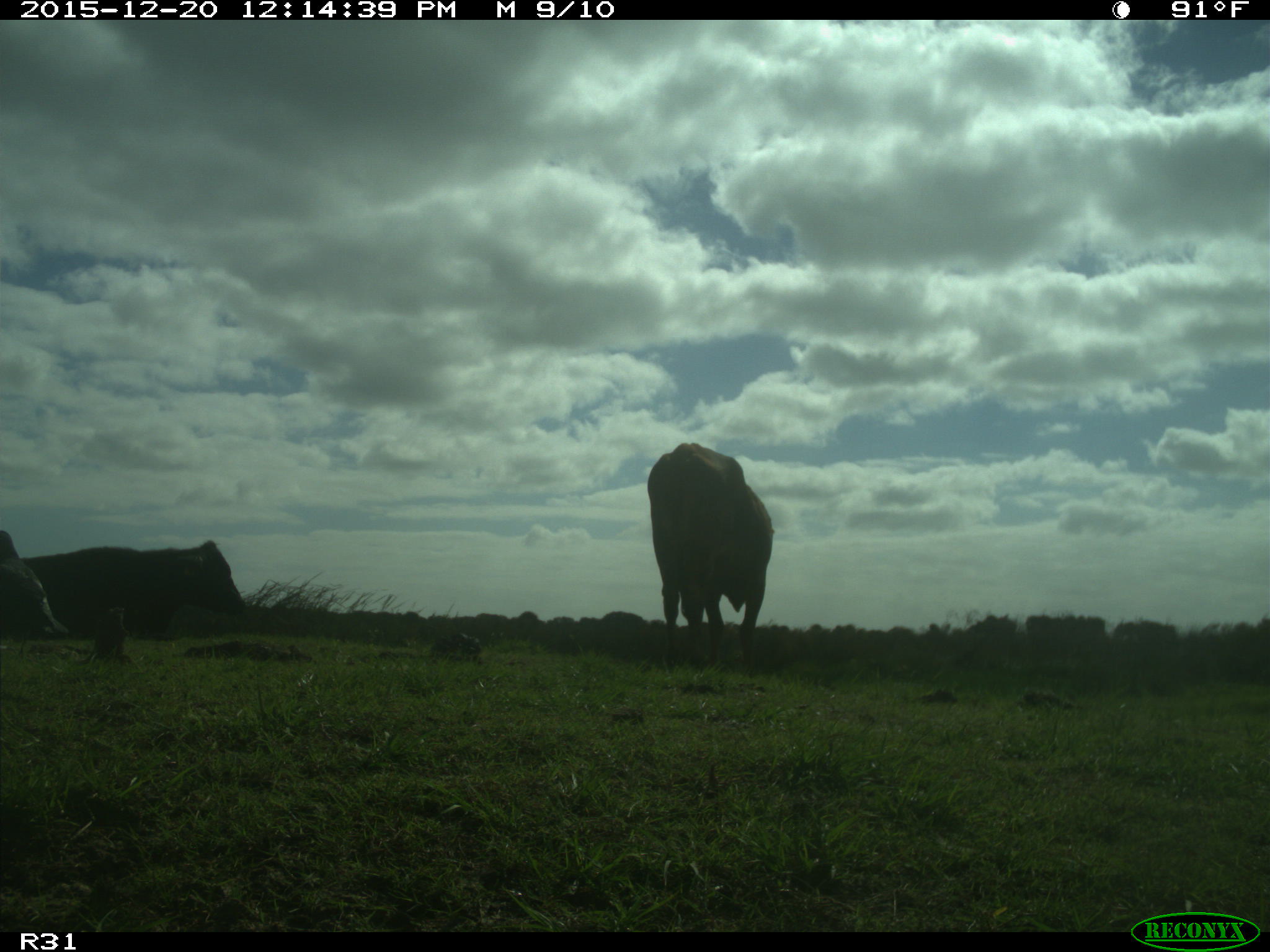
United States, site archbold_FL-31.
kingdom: Animalia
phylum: Chordata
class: Mammalia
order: Artiodactyla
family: Bovidae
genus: Bos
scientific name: Bos taurus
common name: domestic cow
Bos taurus (domestic cow).